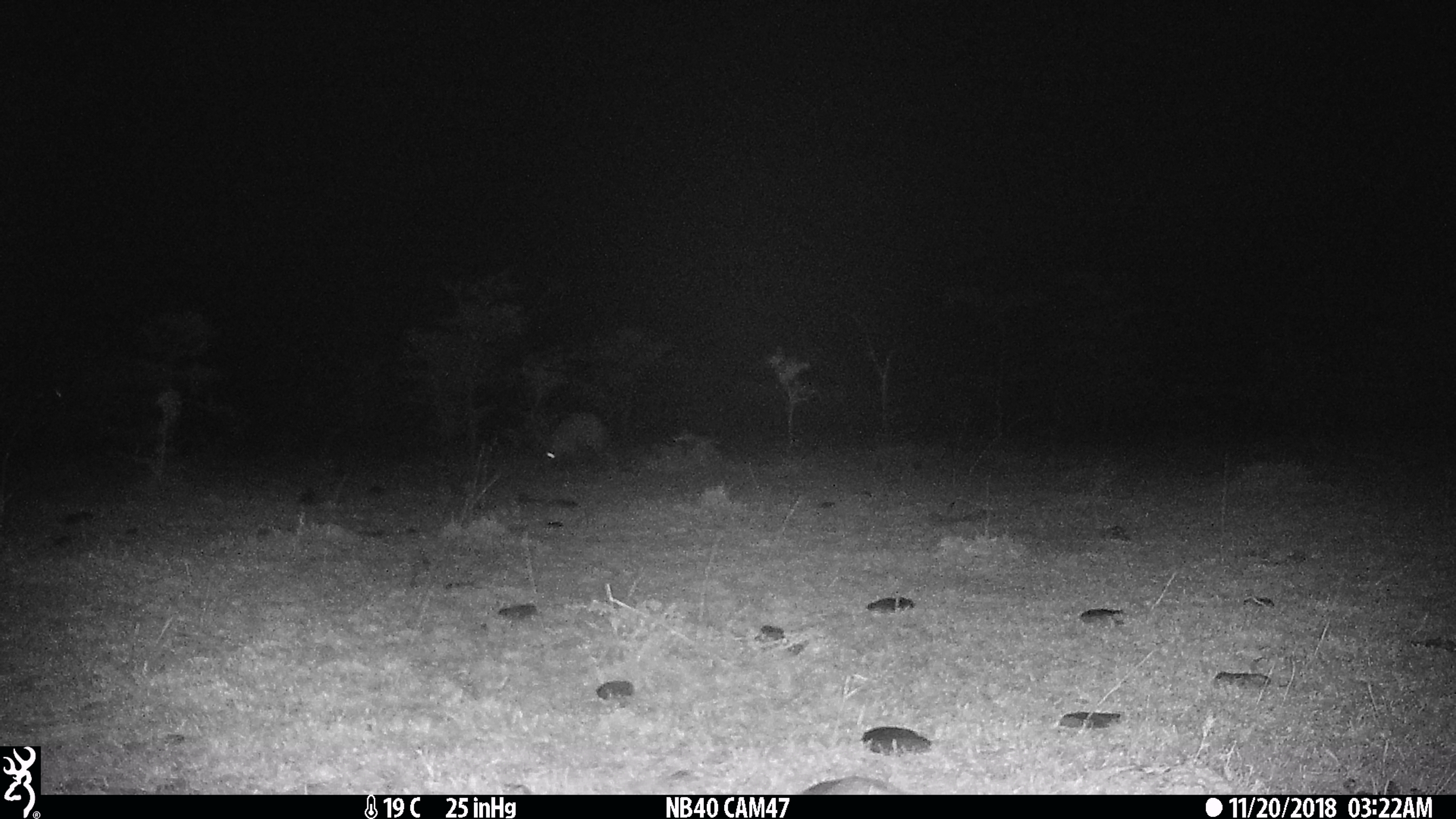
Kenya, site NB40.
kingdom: Animalia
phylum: Chordata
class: Mammalia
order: Tubulidentata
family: Orycteropodidae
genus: Orycteropus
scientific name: Orycteropus afer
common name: aardvark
Aardvark (Orycteropus afer).